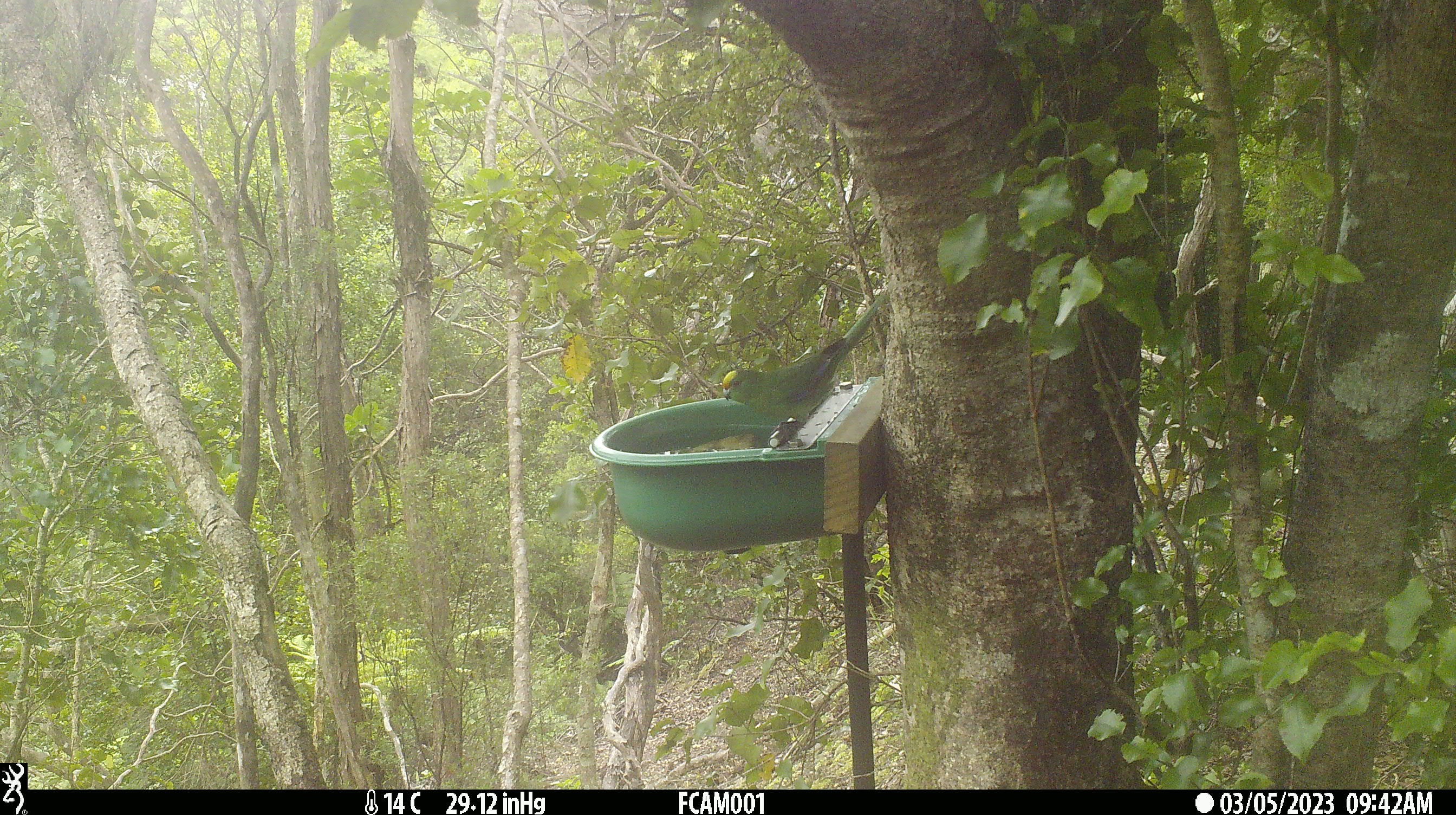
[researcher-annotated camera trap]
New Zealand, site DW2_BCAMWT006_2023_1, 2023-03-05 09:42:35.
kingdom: Animalia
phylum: Chordata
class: Aves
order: Psittaciformes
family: Psittaculidae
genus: Cyanoramphus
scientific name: Cyanoramphus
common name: parakeet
Parakeet (Cyanoramphus).